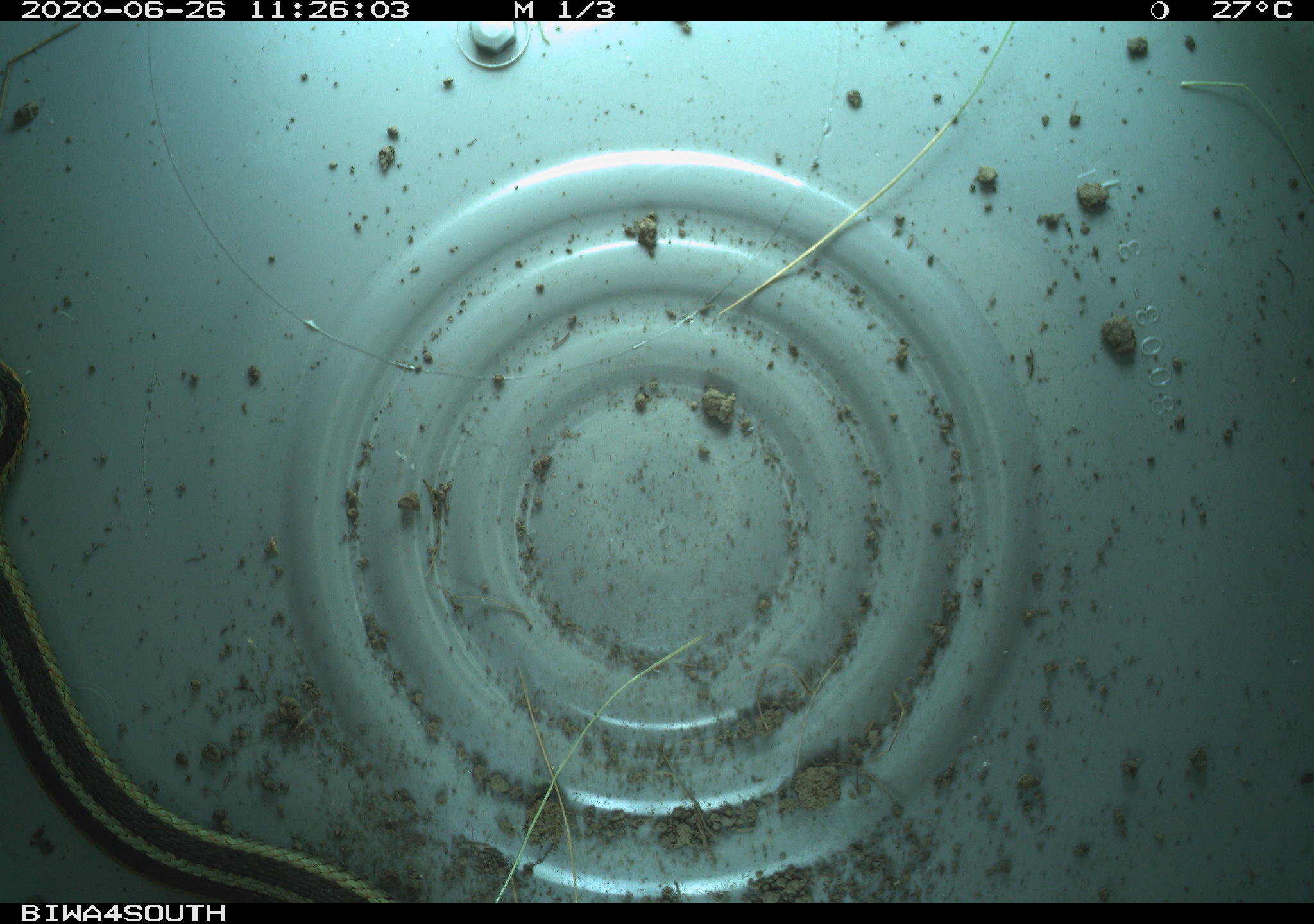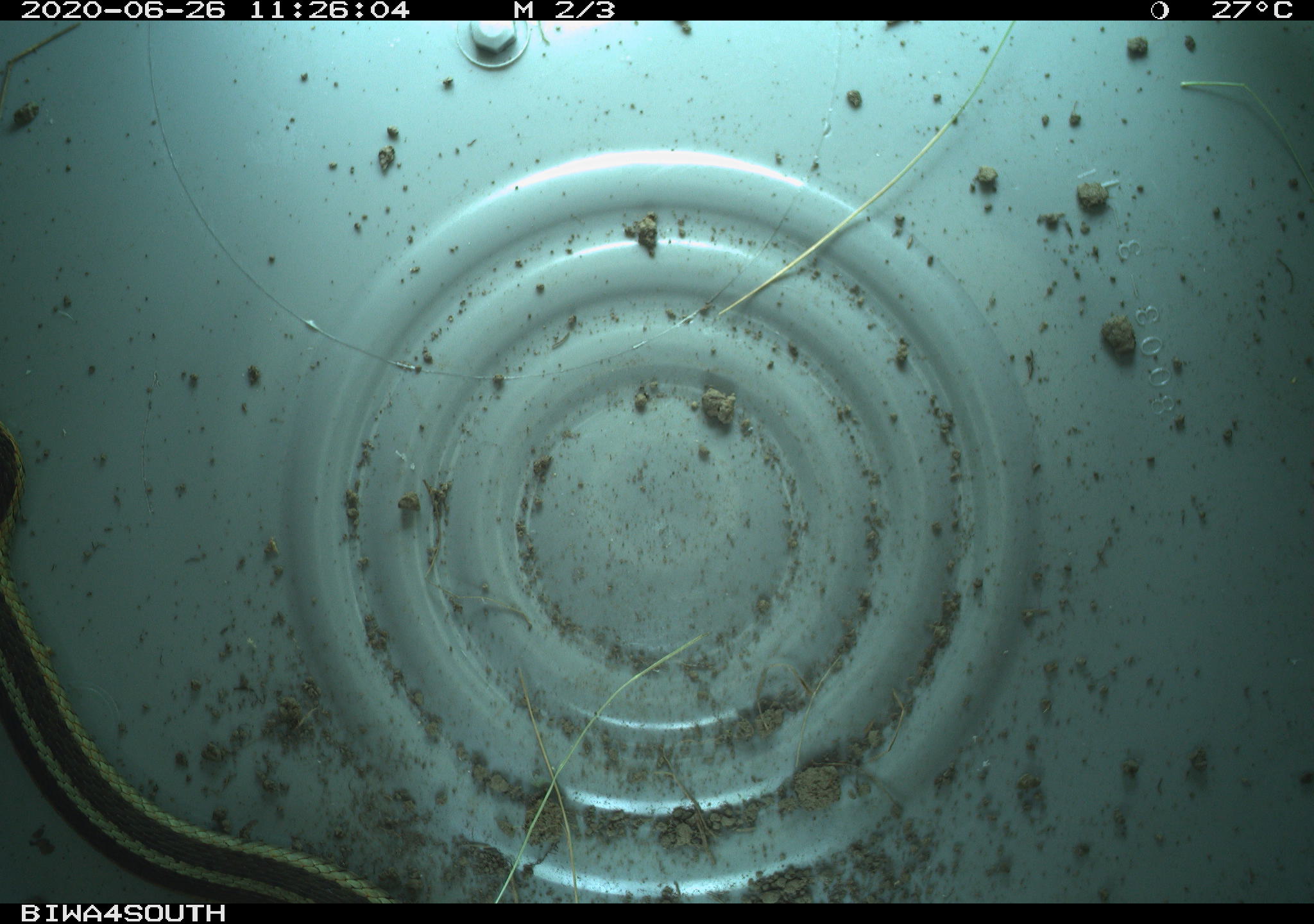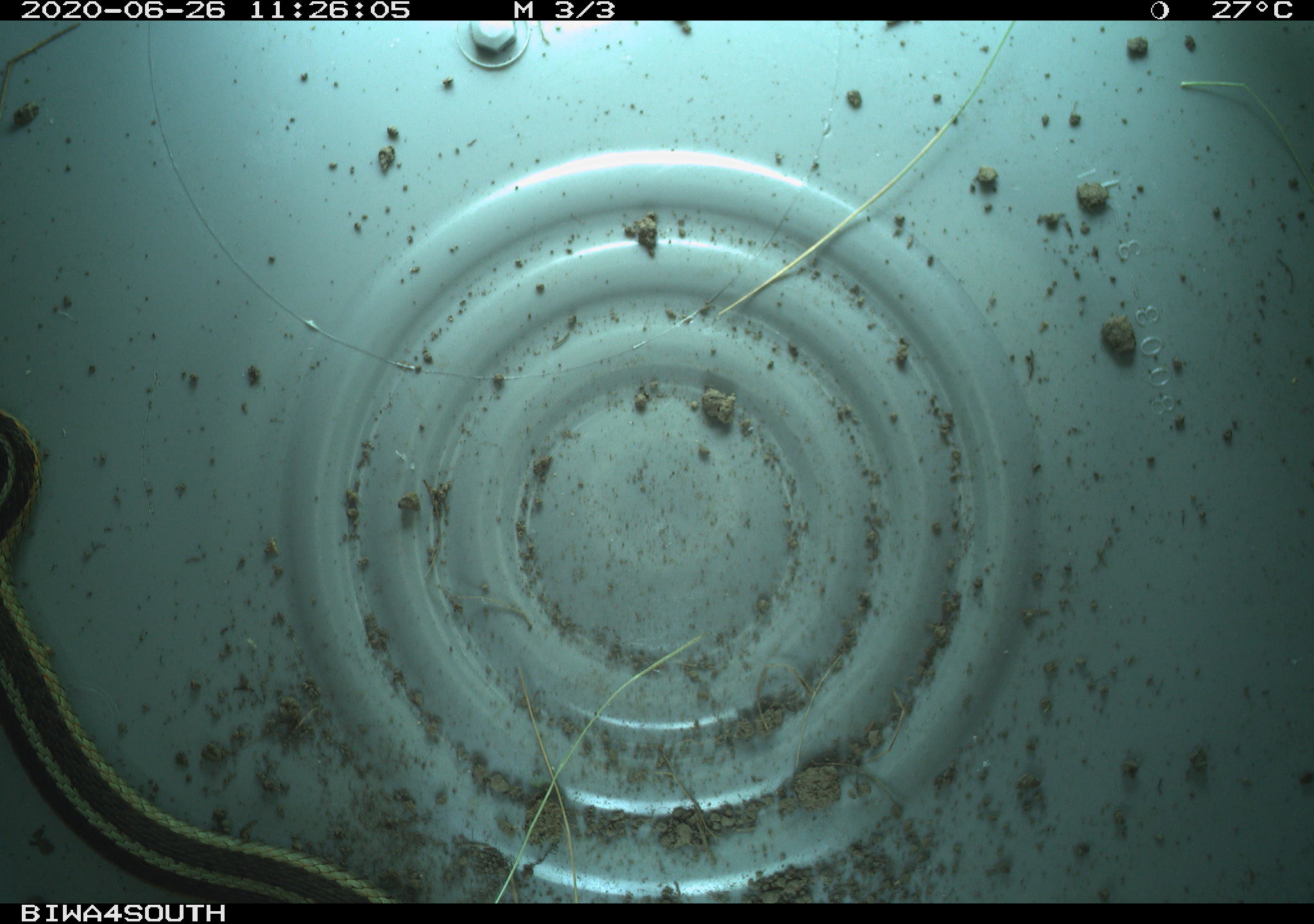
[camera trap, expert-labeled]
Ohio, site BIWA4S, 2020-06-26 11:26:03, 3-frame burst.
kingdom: Animalia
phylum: Chordata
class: Reptilia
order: Squamata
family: Colubridae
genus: Thamnophis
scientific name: Thamnophis sirtalis sirtalis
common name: eastern gartersnake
Eastern gartersnake (Thamnophis sirtalis sirtalis).